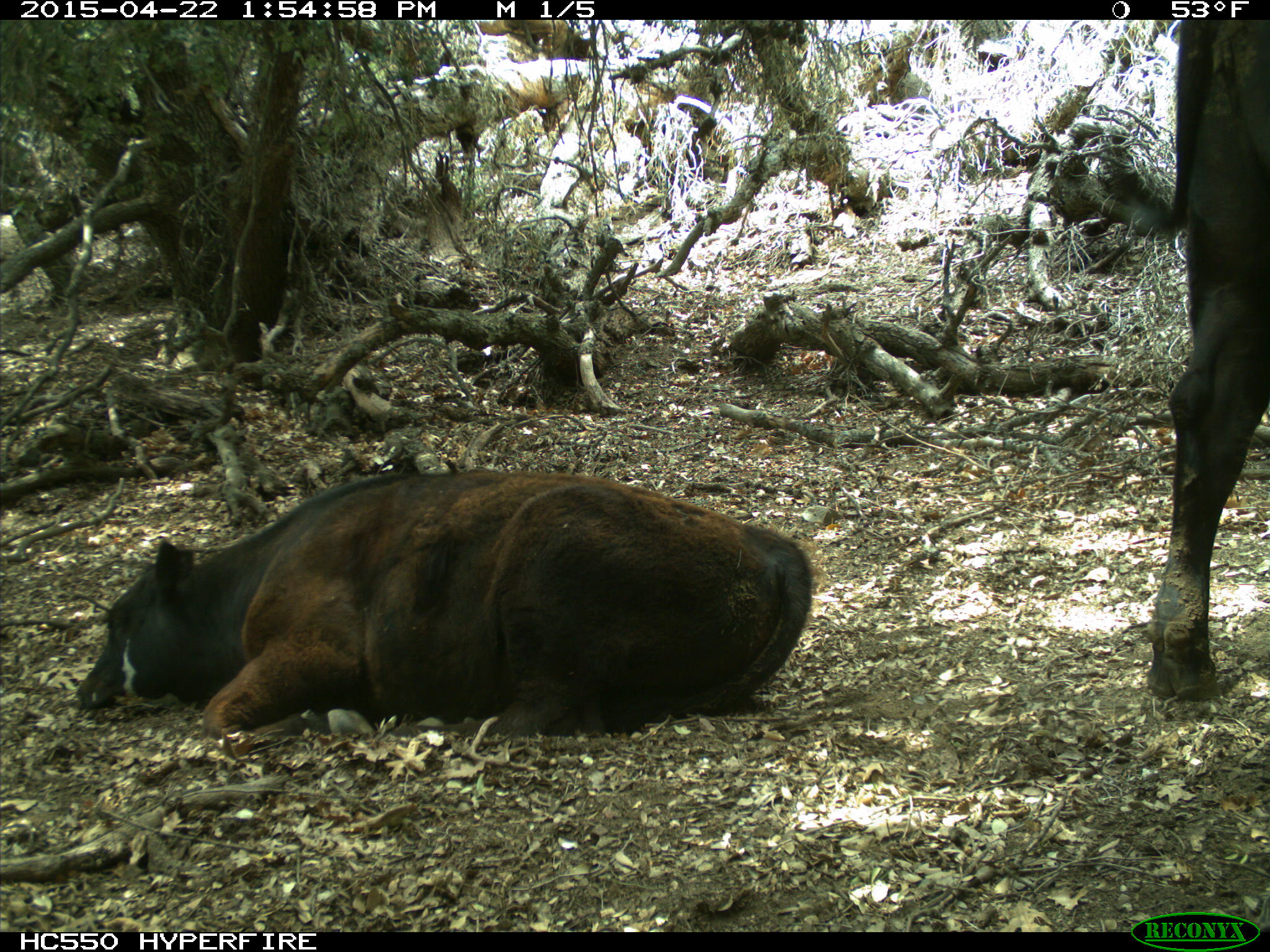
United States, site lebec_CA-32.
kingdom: Animalia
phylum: Chordata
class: Mammalia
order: Artiodactyla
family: Bovidae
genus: Bos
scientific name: Bos taurus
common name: domestic cow